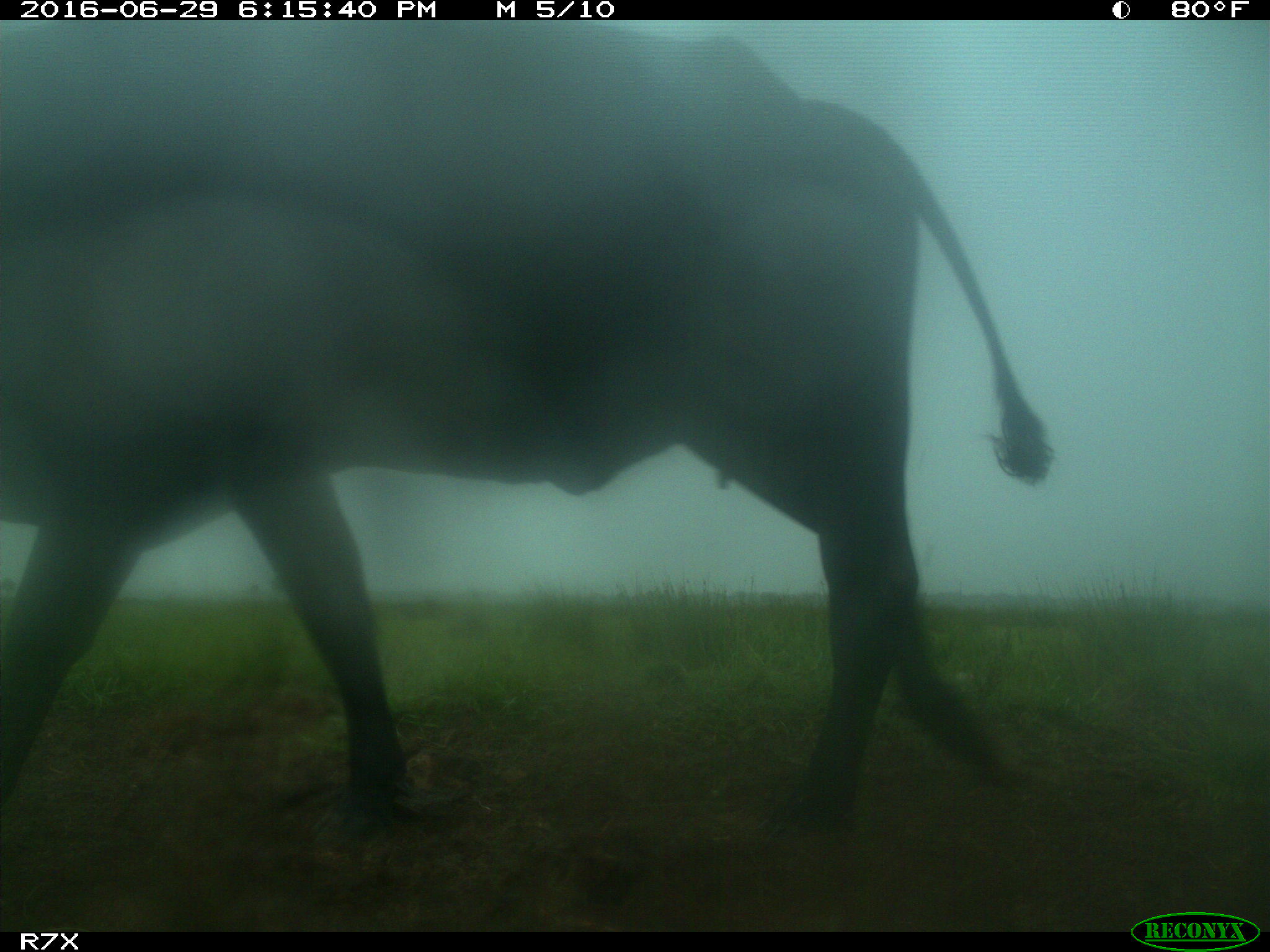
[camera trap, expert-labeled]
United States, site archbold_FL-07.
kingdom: Animalia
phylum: Chordata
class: Mammalia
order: Artiodactyla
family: Bovidae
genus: Bos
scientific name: Bos taurus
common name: domestic cow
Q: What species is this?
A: Bos taurus (domestic cow).